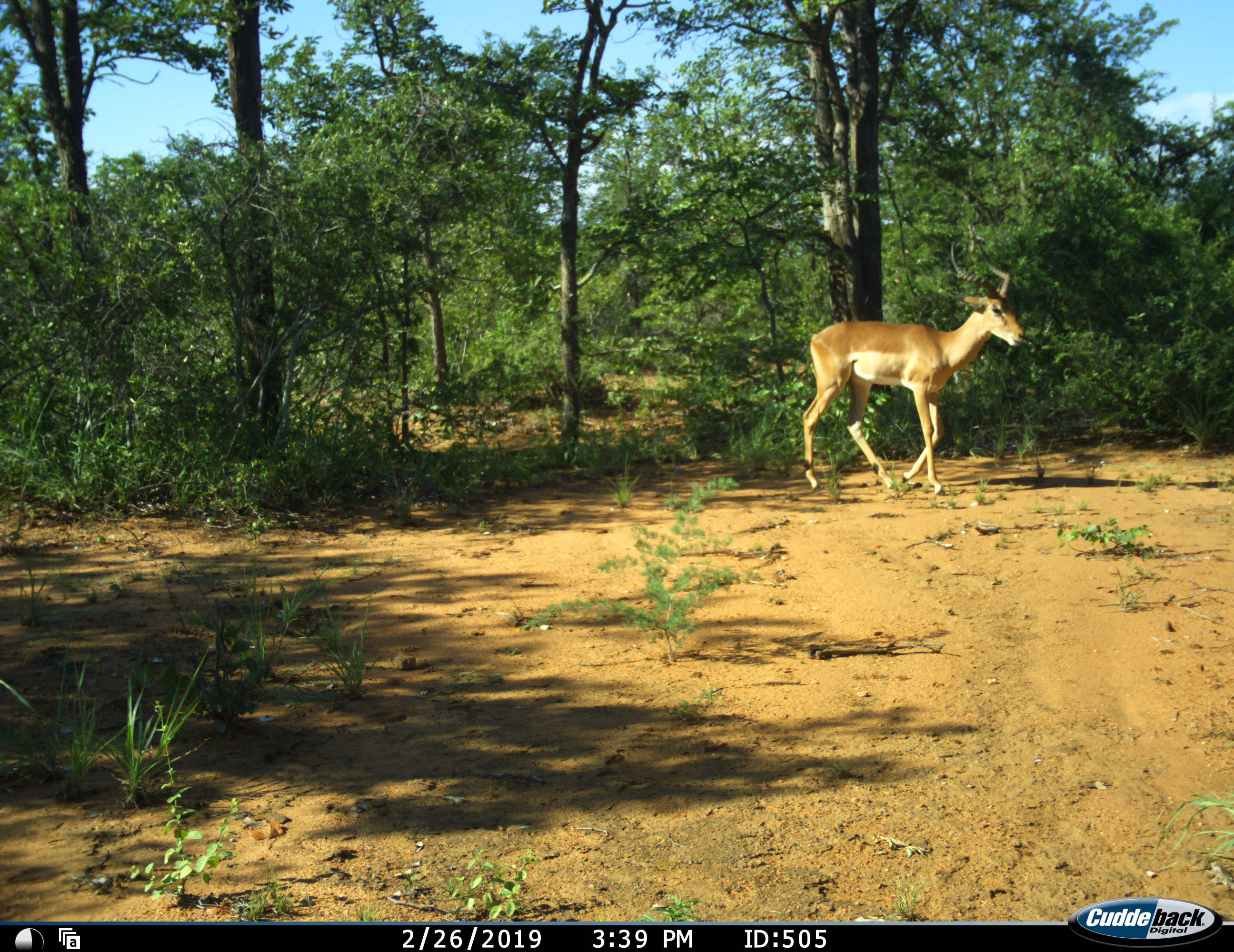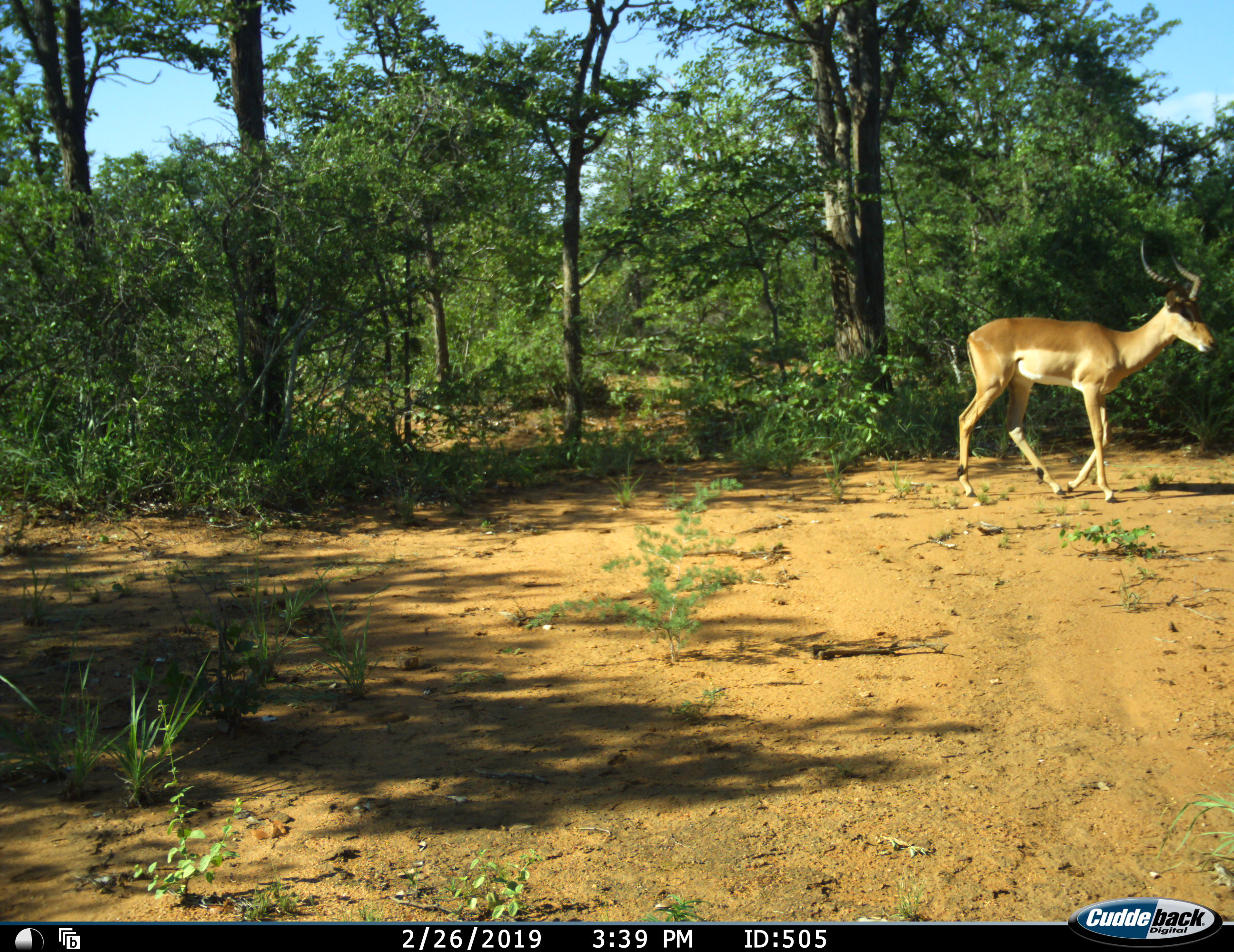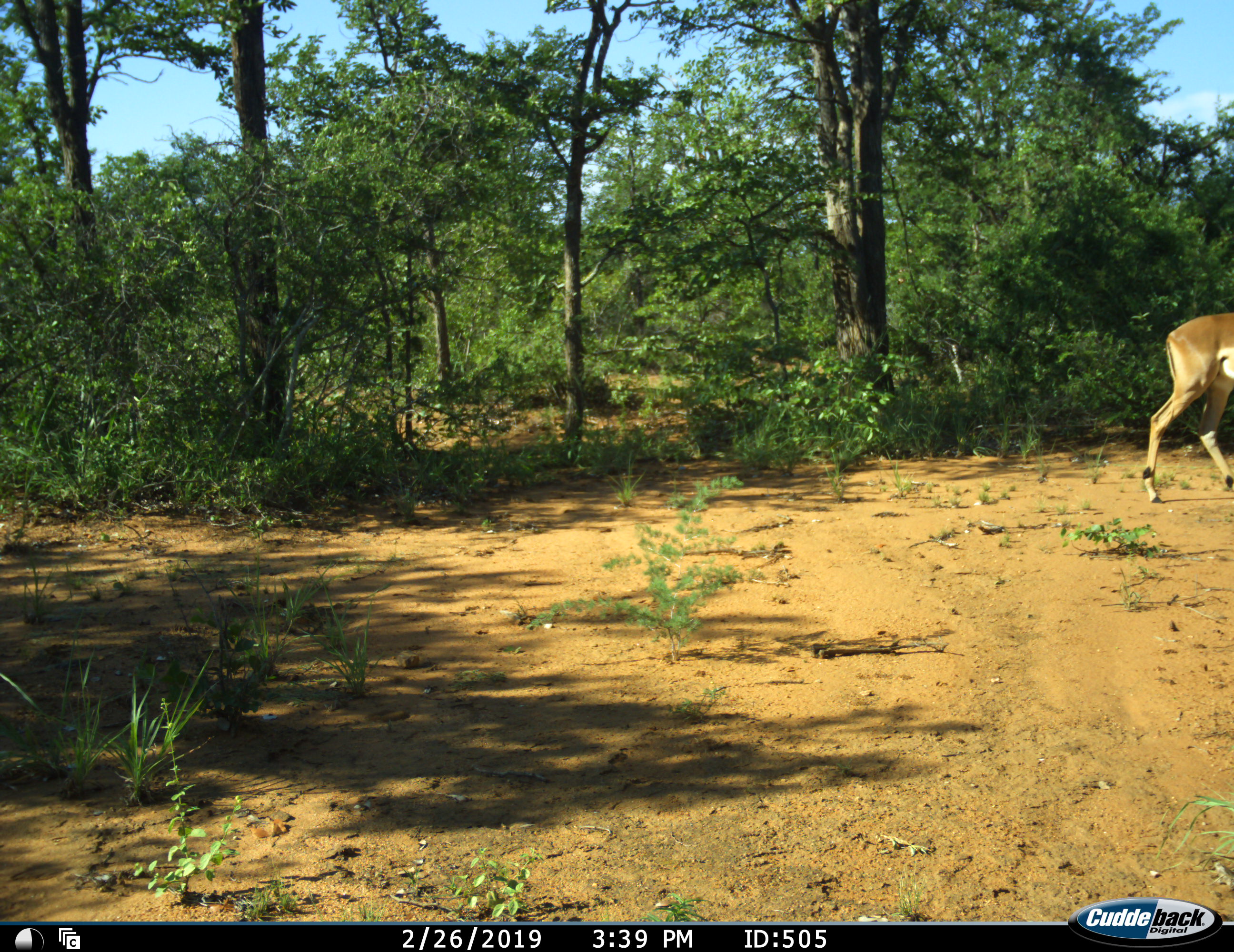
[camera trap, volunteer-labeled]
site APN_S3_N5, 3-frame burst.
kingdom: Animalia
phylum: Chordata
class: Mammalia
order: Artiodactyla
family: Bovidae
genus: Aepyceros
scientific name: Aepyceros melampus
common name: impala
Impala (Aepyceros melampus), count 1. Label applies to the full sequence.